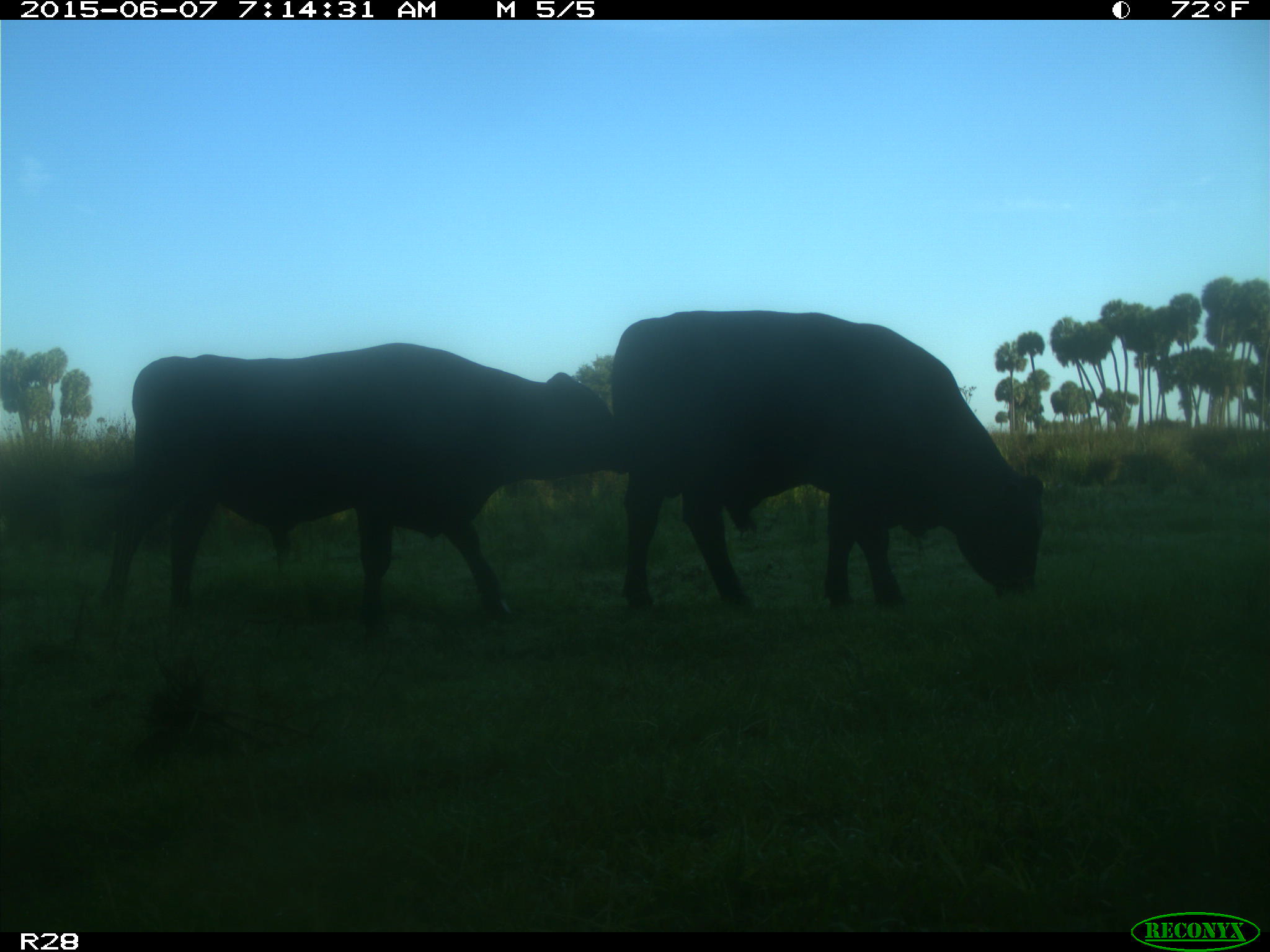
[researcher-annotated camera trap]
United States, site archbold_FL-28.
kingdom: Animalia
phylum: Chordata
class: Mammalia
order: Artiodactyla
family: Bovidae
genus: Bos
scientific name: Bos taurus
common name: domestic cow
Bos taurus (domestic cow).